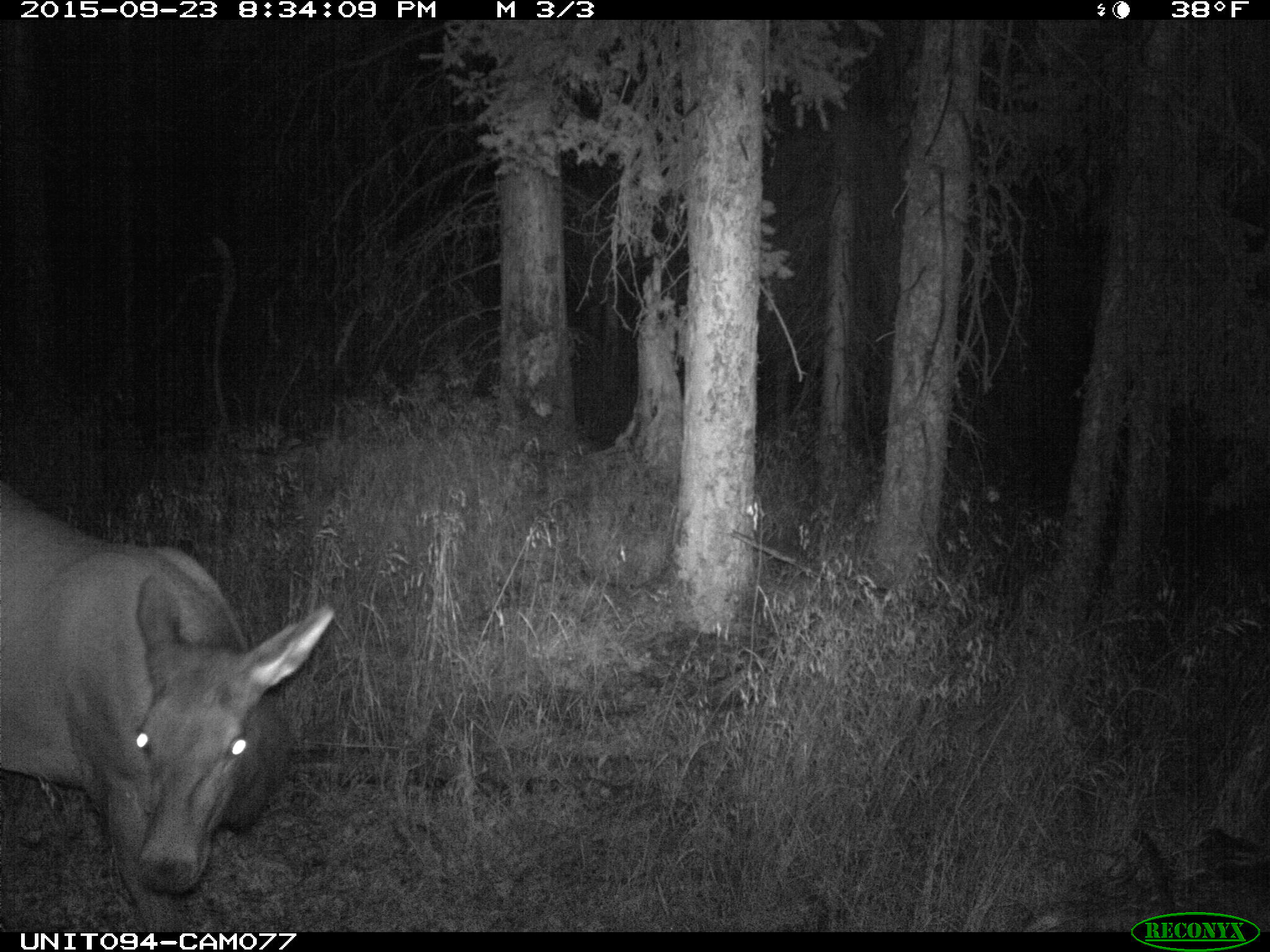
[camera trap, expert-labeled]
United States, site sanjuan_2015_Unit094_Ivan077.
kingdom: Animalia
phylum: Chordata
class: Mammalia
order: Artiodactyla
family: Cervidae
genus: Cervus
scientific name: Cervus elaphus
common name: red deer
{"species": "Cervus elaphus (red deer)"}